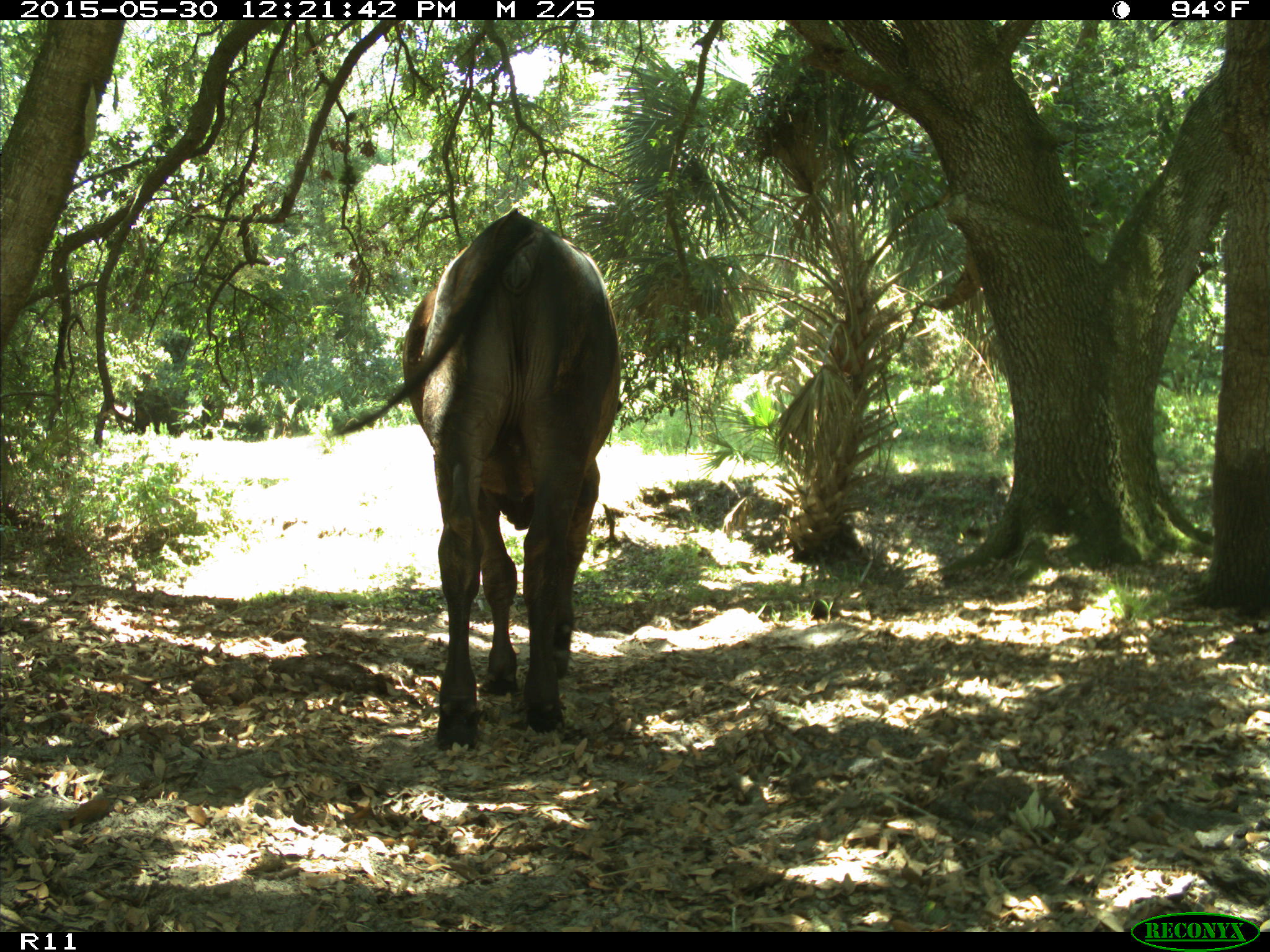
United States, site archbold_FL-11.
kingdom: Animalia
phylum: Chordata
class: Mammalia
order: Artiodactyla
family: Bovidae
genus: Bos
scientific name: Bos taurus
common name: domestic cow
Bos taurus (domestic cow).